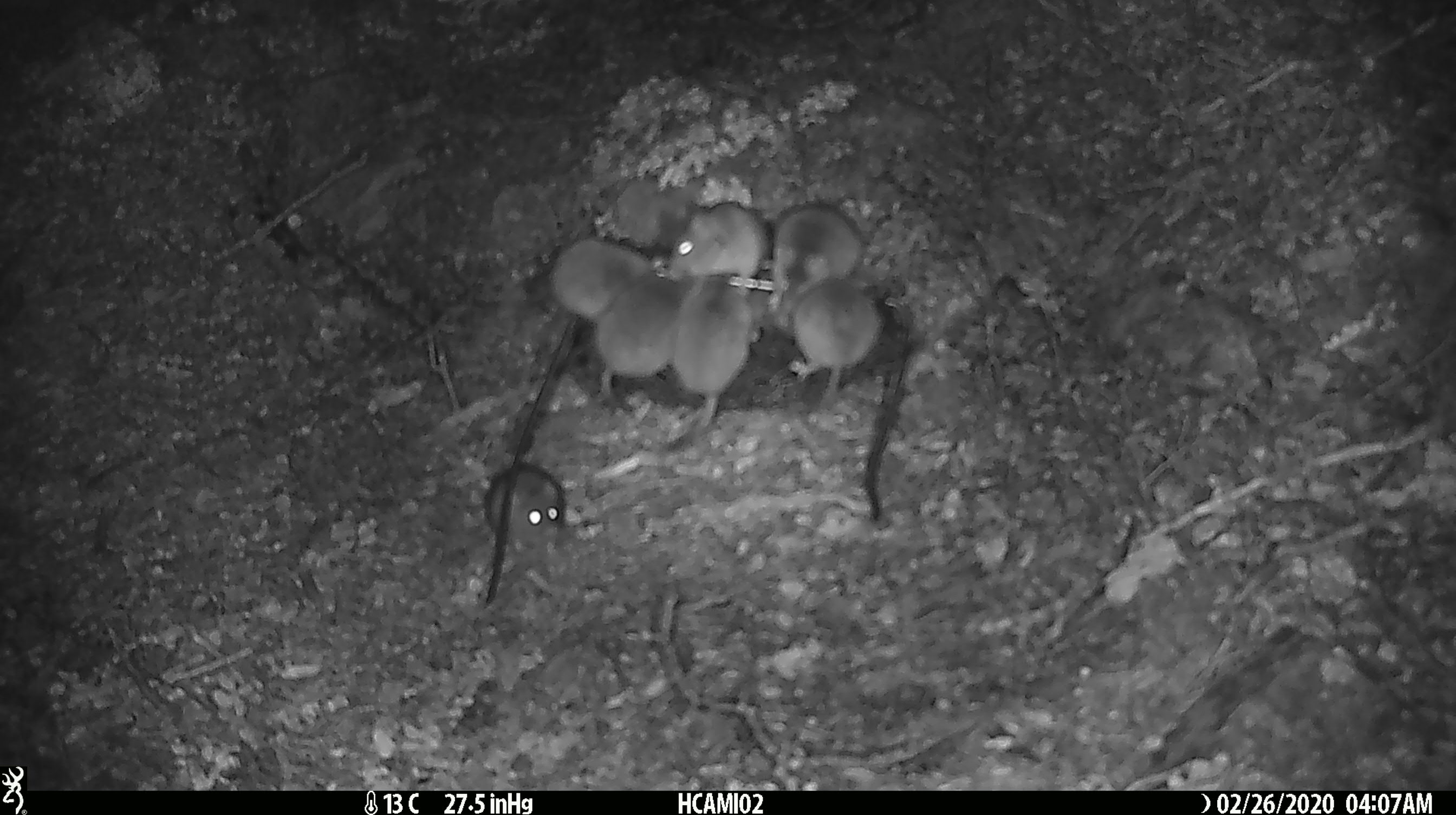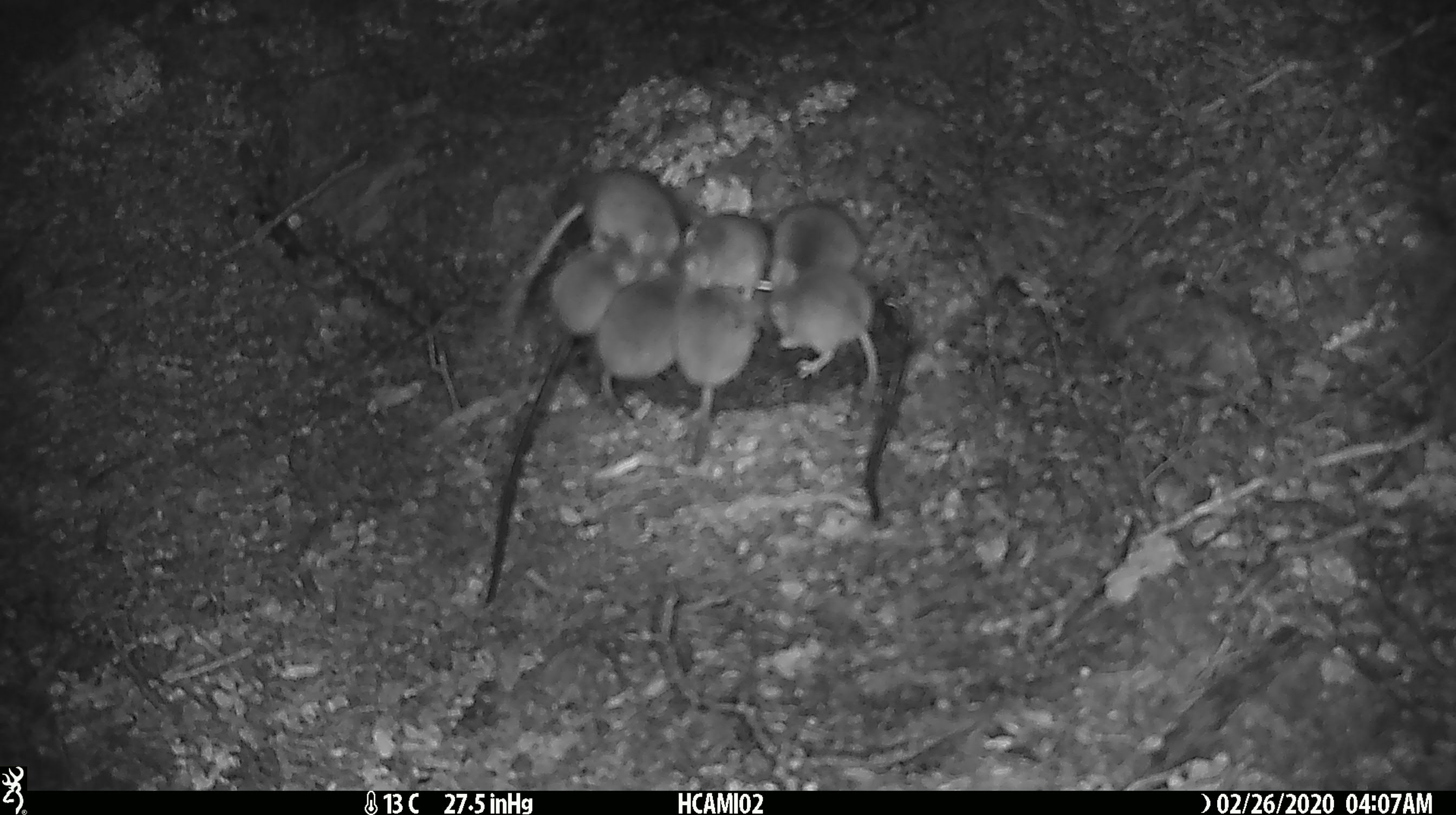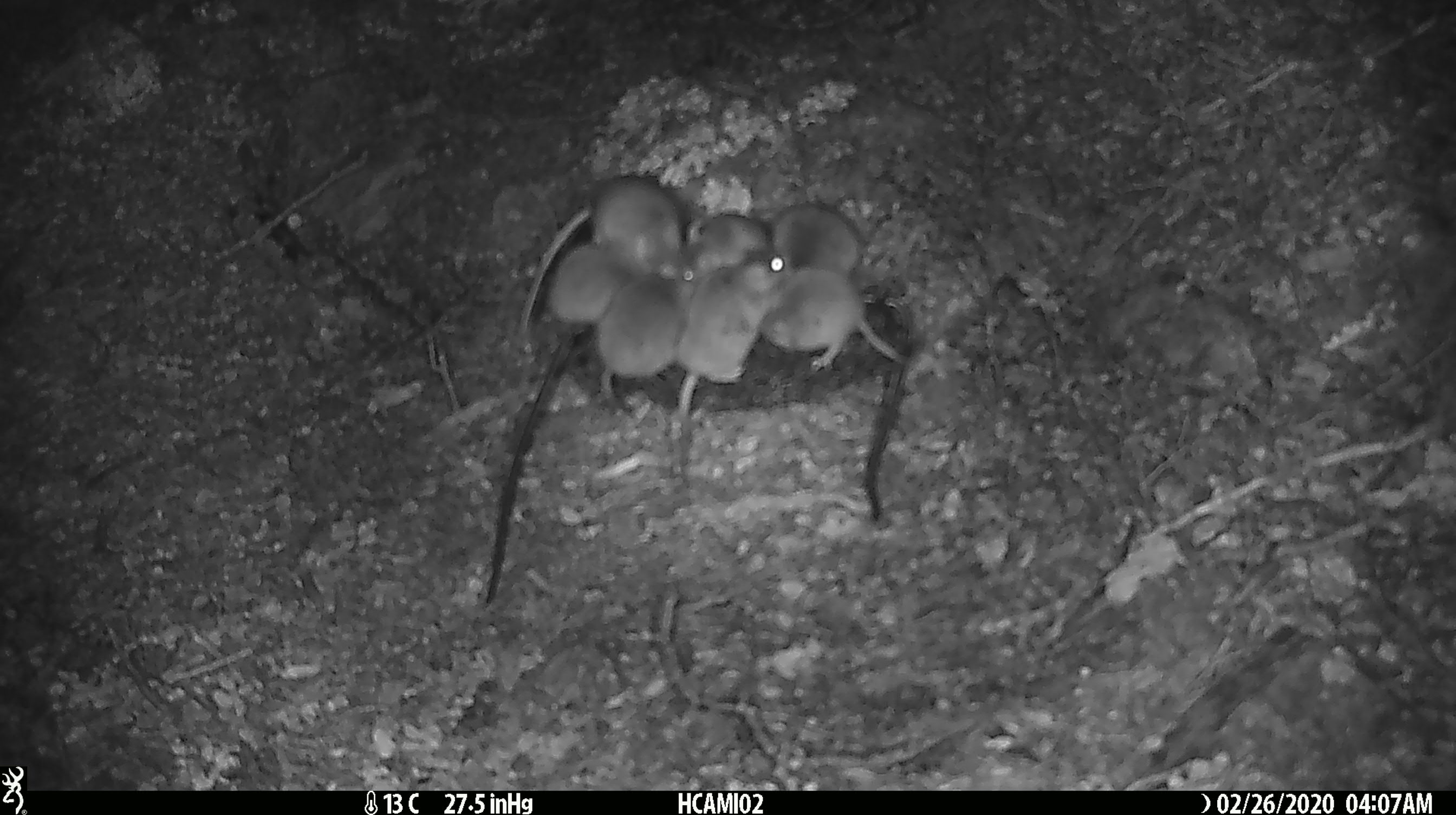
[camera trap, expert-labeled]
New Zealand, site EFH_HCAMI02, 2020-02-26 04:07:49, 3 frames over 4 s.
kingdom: Animalia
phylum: Chordata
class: Mammalia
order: Rodentia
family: Muridae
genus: Mus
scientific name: Mus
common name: mouse